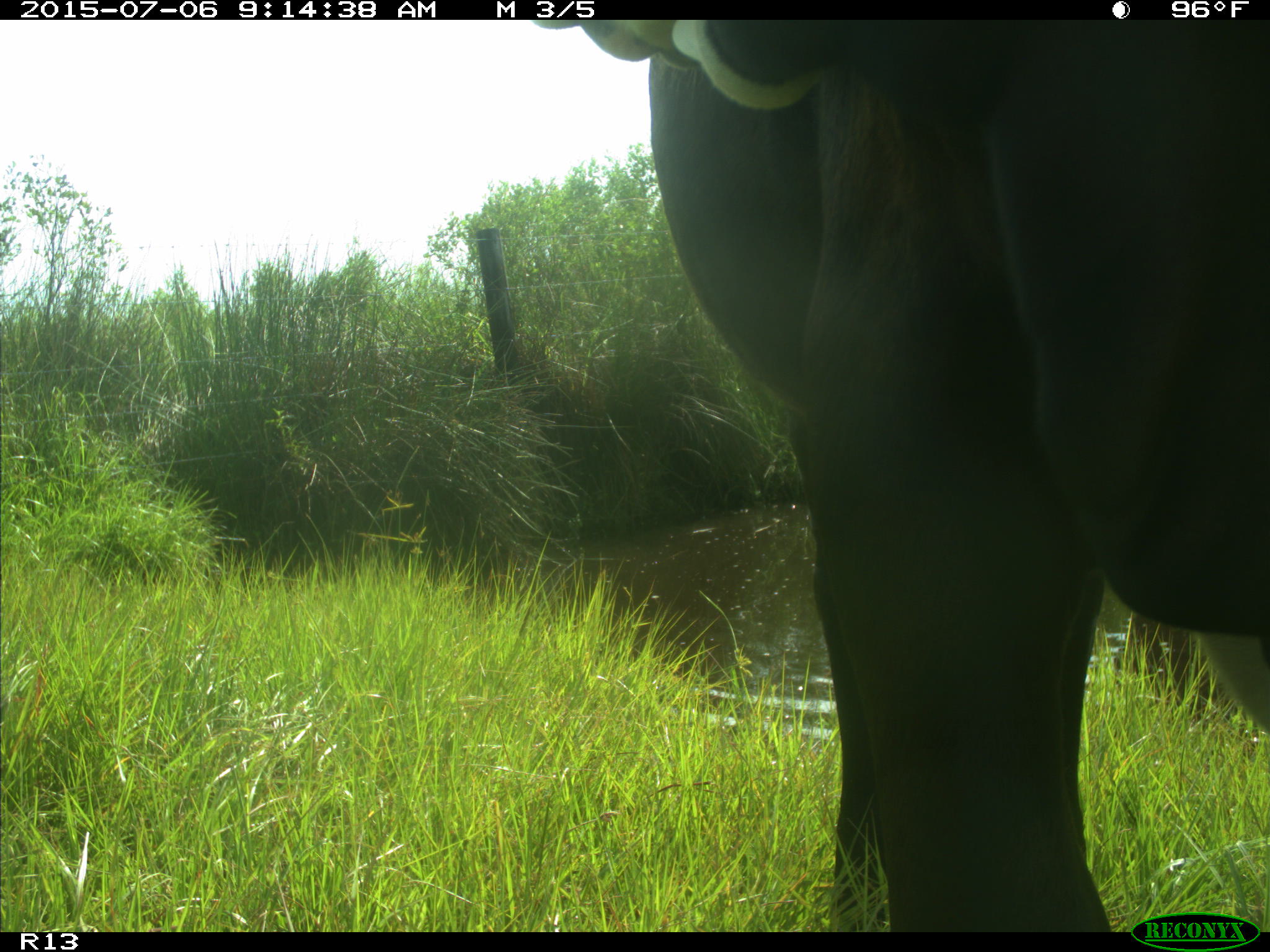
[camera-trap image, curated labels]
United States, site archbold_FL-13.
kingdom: Animalia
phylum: Chordata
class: Mammalia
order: Artiodactyla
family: Bovidae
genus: Bos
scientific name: Bos taurus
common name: domestic cow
Bos taurus (domestic cow).